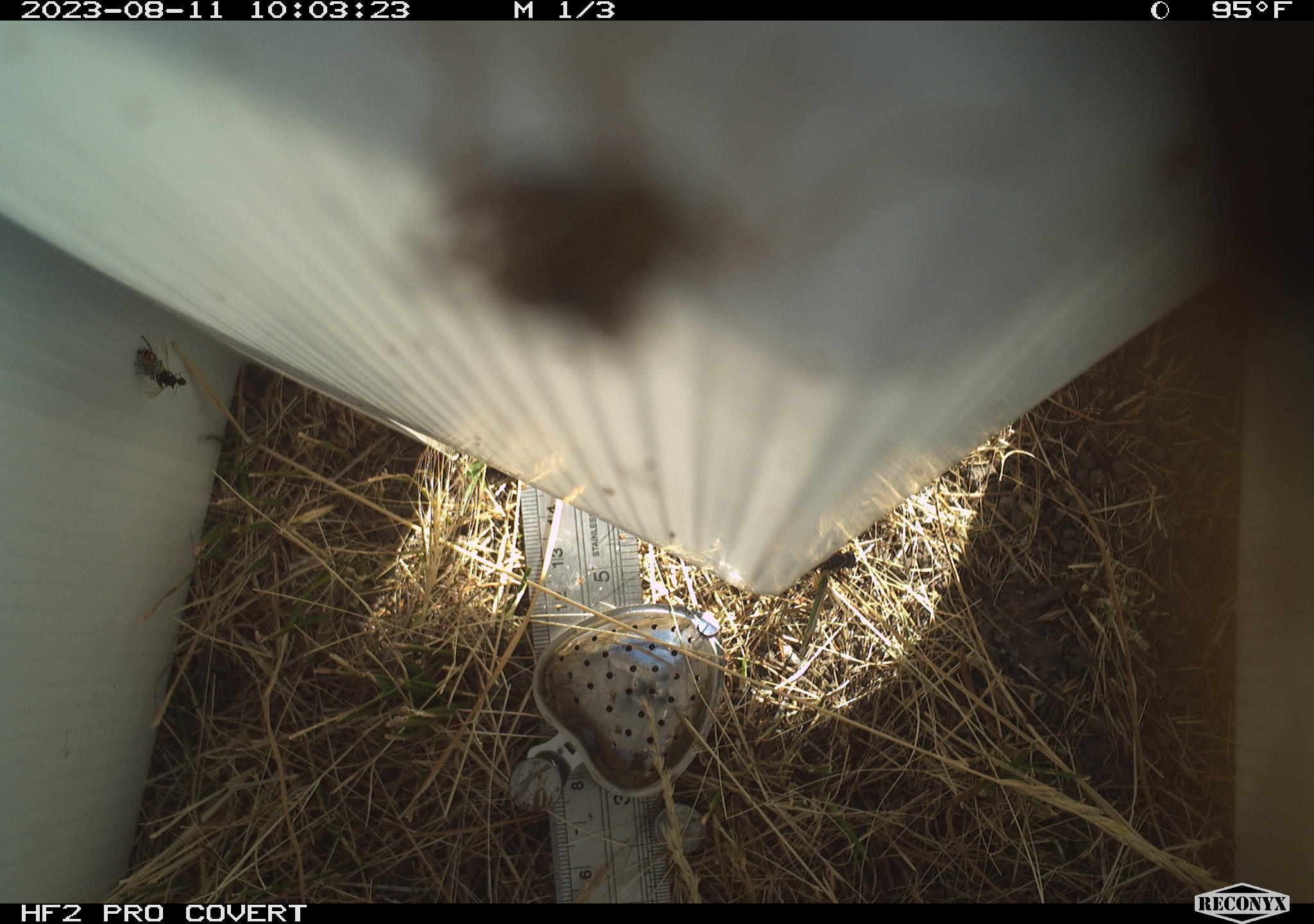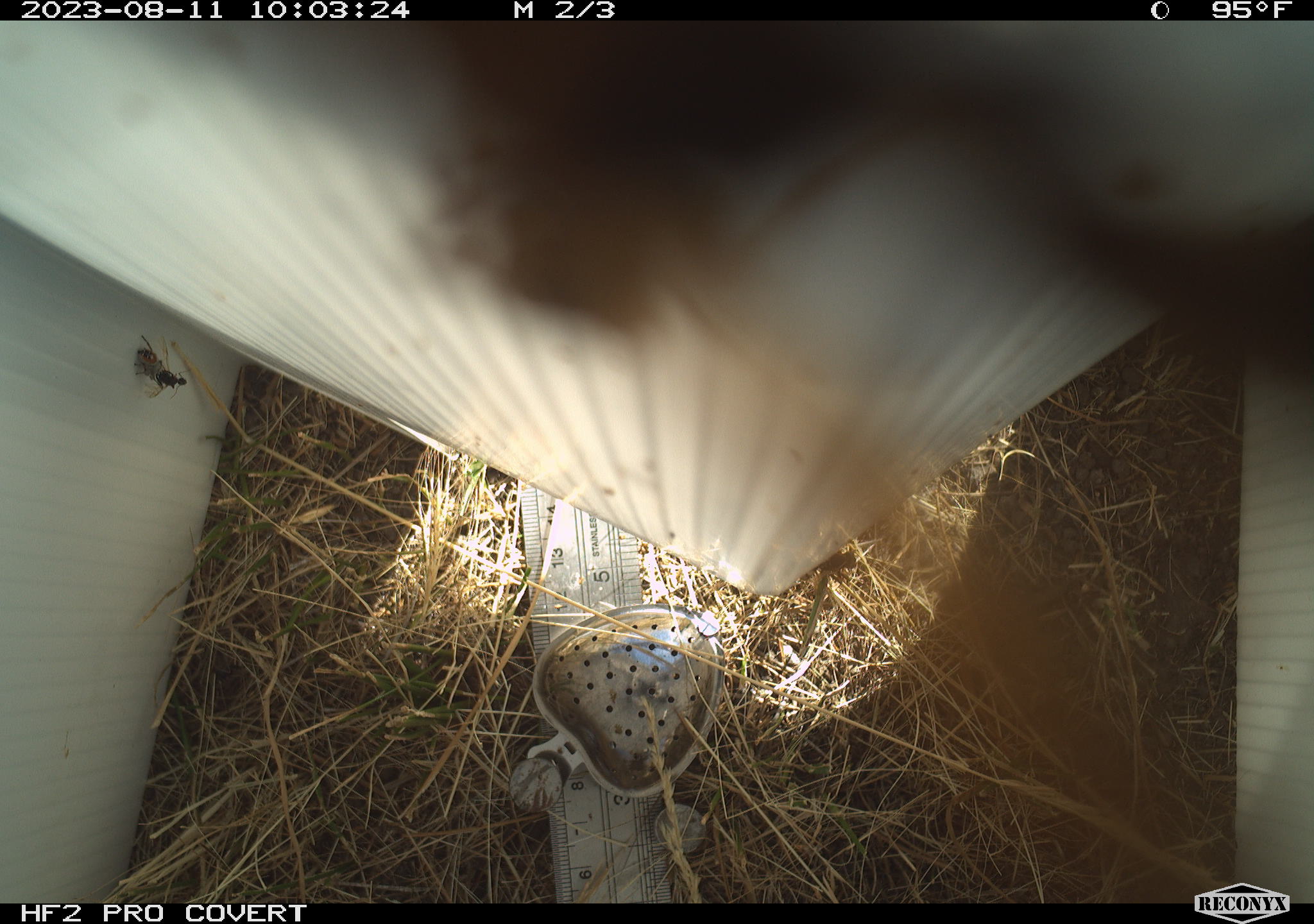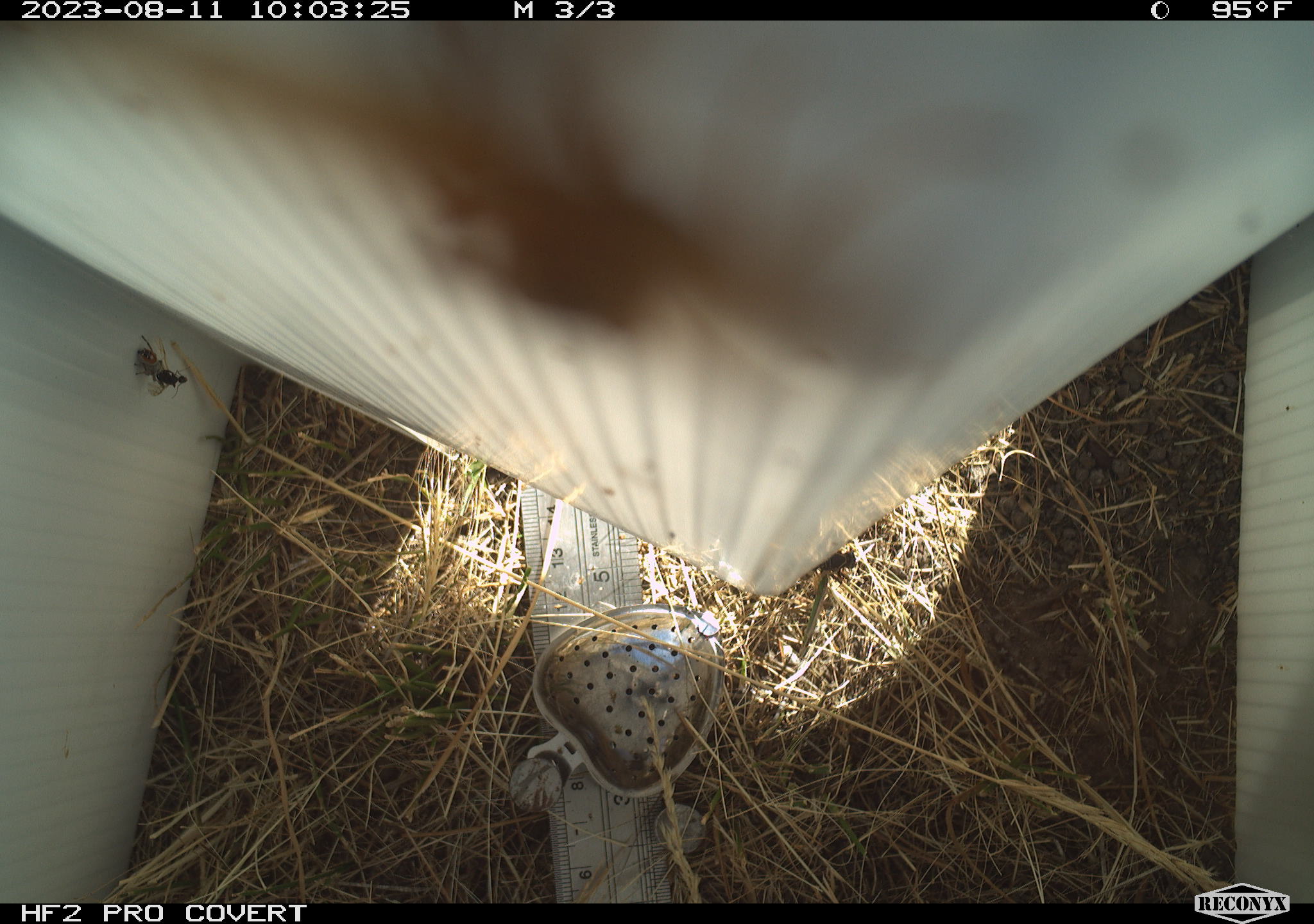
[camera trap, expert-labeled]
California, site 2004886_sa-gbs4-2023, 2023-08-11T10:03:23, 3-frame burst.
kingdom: Animalia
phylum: Arthropoda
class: Insecta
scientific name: Insecta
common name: insect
Insect (Insecta).